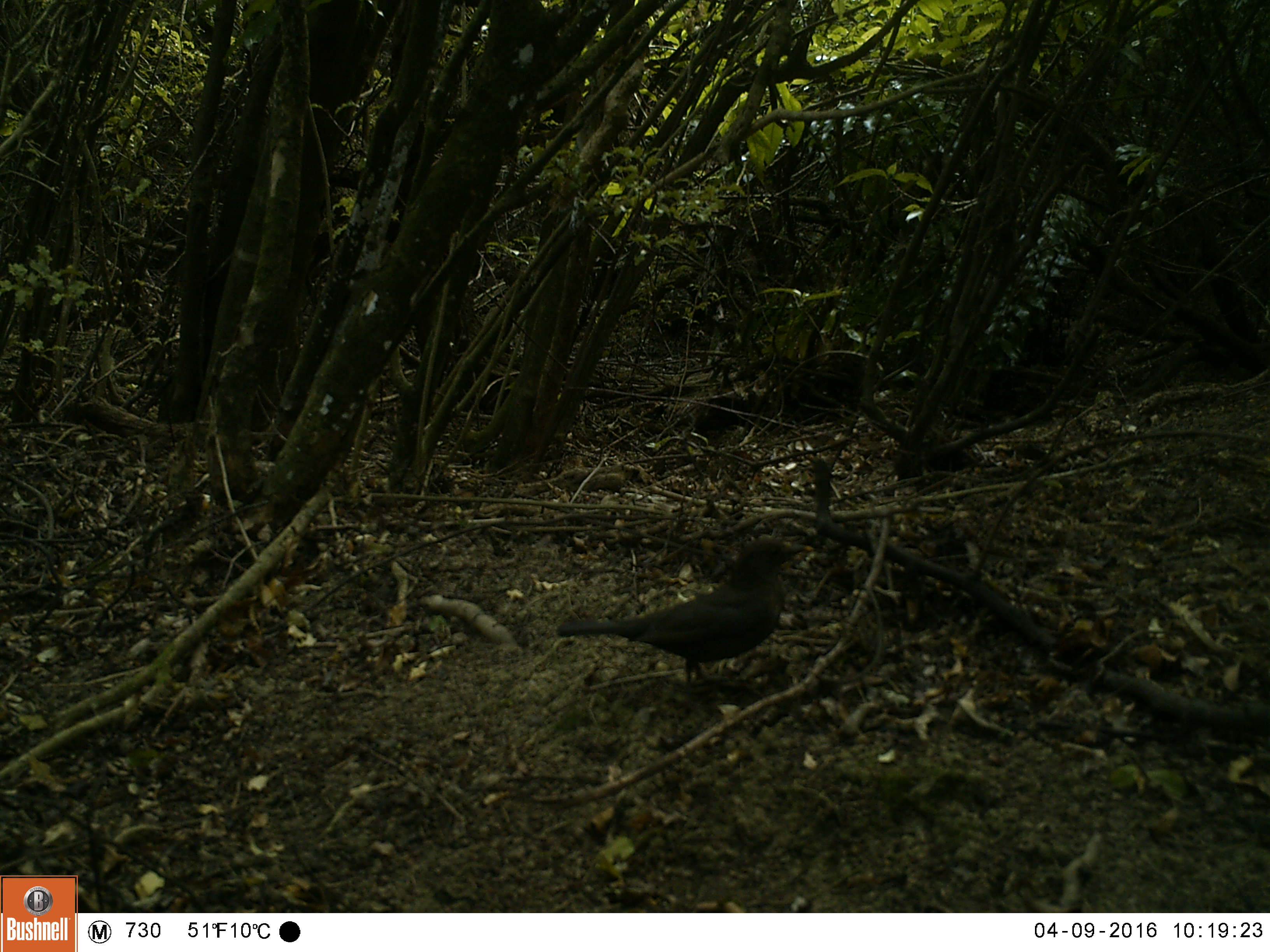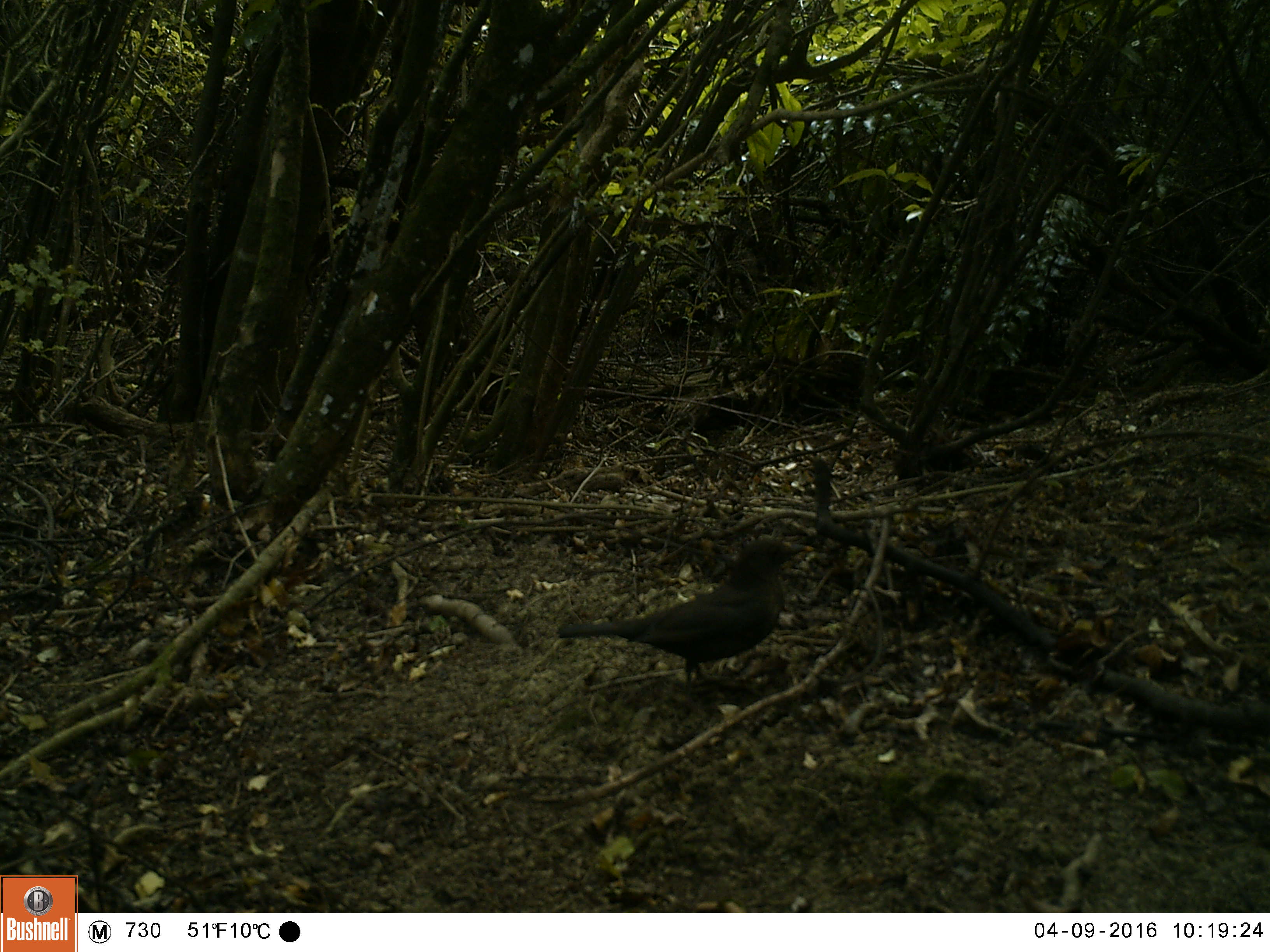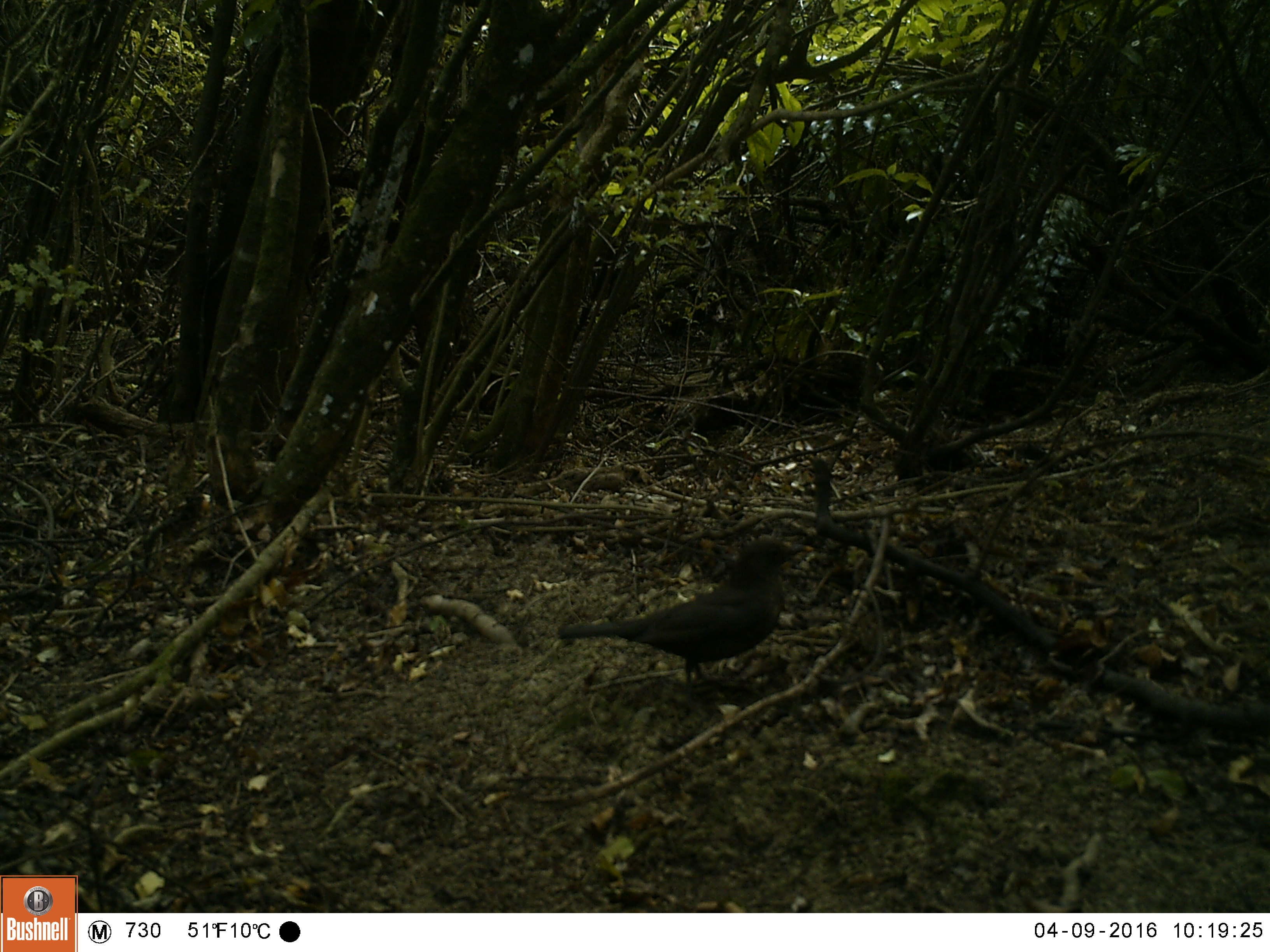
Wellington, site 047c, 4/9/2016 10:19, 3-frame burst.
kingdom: Animalia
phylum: Chordata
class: Aves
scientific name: Aves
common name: bird